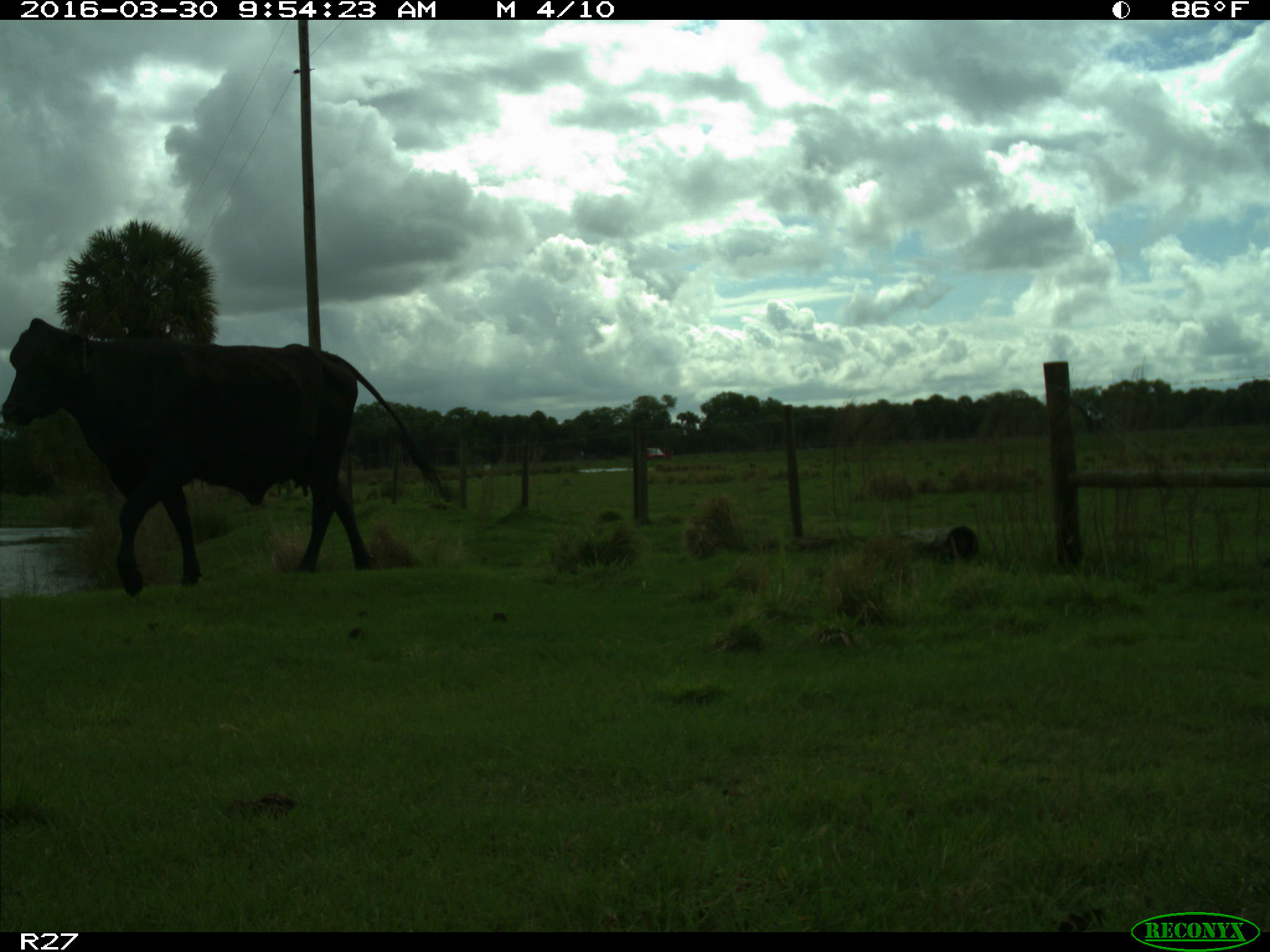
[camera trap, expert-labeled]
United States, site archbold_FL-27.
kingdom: Animalia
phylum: Chordata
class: Mammalia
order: Artiodactyla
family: Bovidae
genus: Bos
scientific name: Bos taurus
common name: domestic cow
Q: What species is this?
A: Bos taurus (domestic cow).